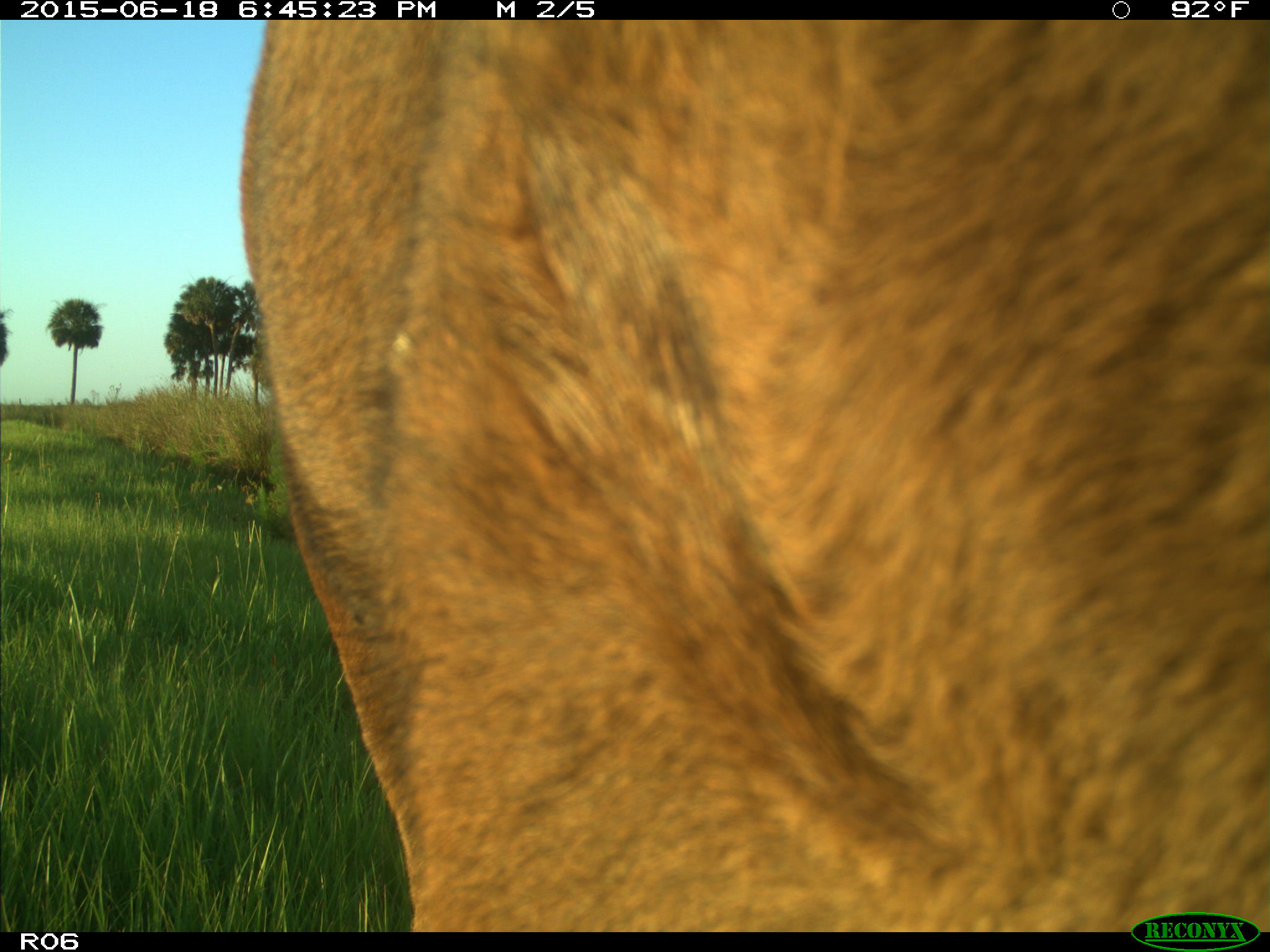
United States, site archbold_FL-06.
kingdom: Animalia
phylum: Chordata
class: Mammalia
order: Artiodactyla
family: Bovidae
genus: Bos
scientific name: Bos taurus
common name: domestic cow